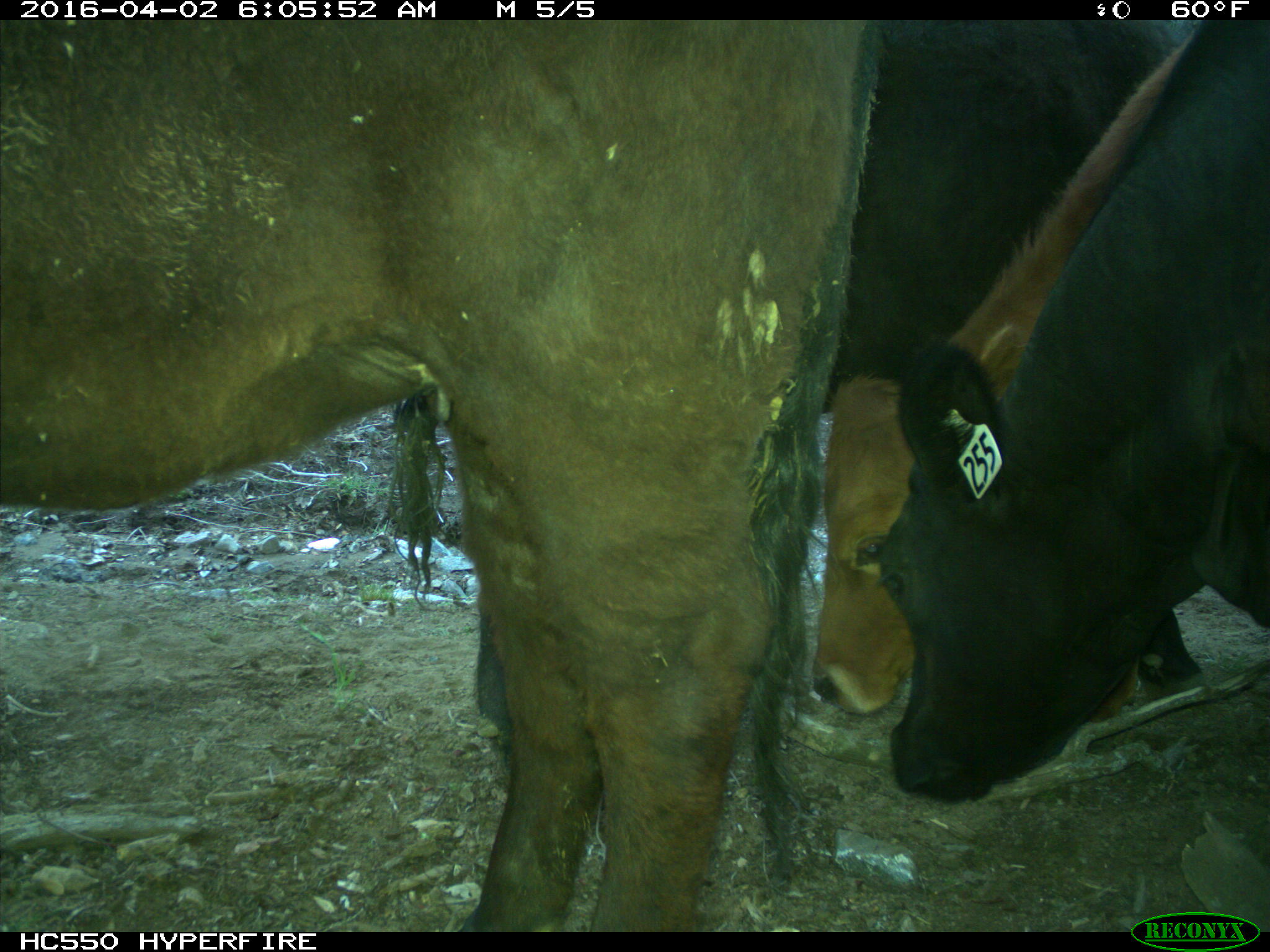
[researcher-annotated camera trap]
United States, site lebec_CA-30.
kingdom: Animalia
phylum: Chordata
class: Mammalia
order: Artiodactyla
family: Bovidae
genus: Bos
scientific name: Bos taurus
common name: domestic cow